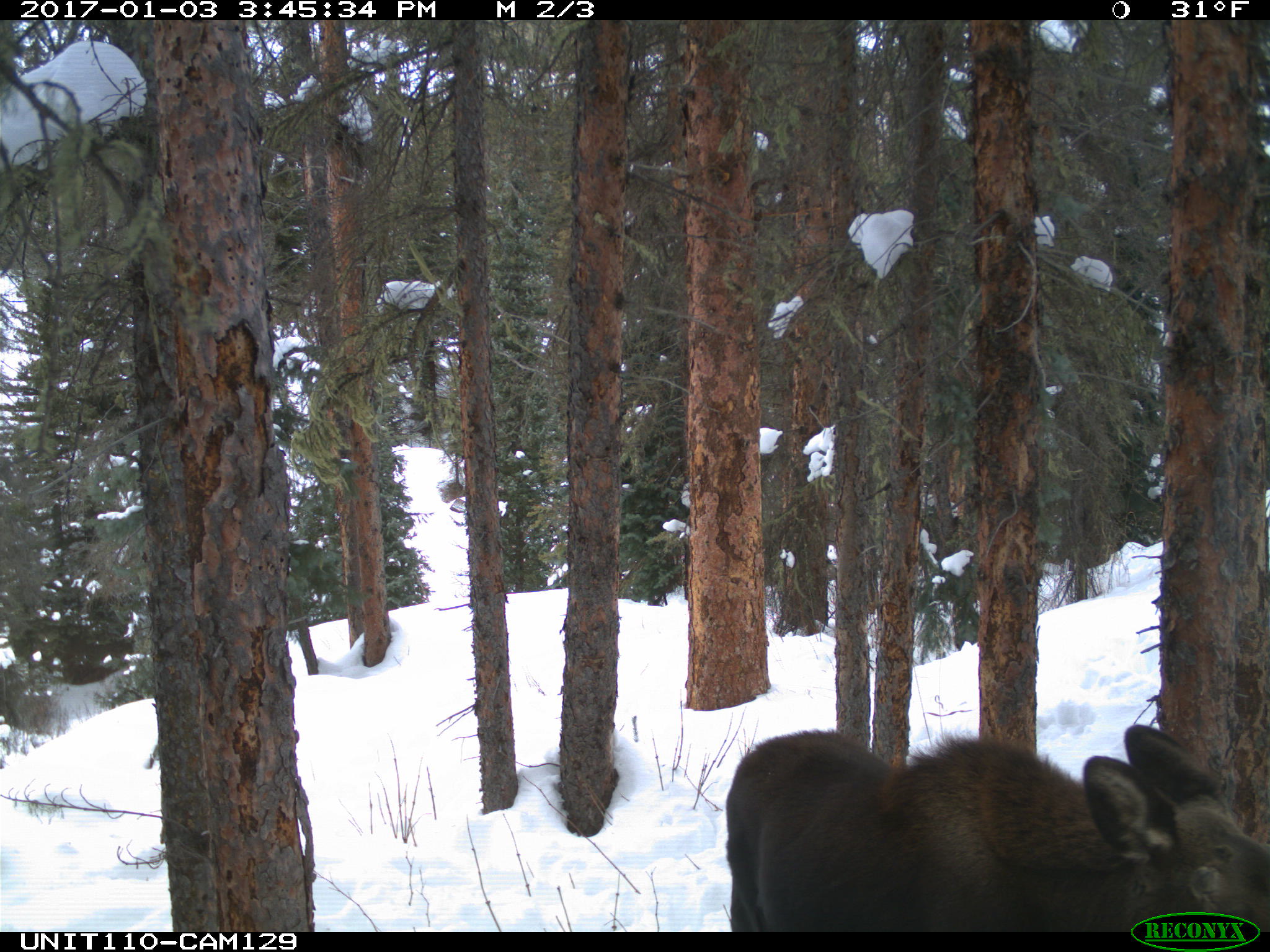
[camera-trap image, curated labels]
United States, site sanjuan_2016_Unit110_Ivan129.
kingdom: Animalia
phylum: Chordata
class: Mammalia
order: Artiodactyla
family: Cervidae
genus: Alces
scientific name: Alces alces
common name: moose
Alces alces (moose).